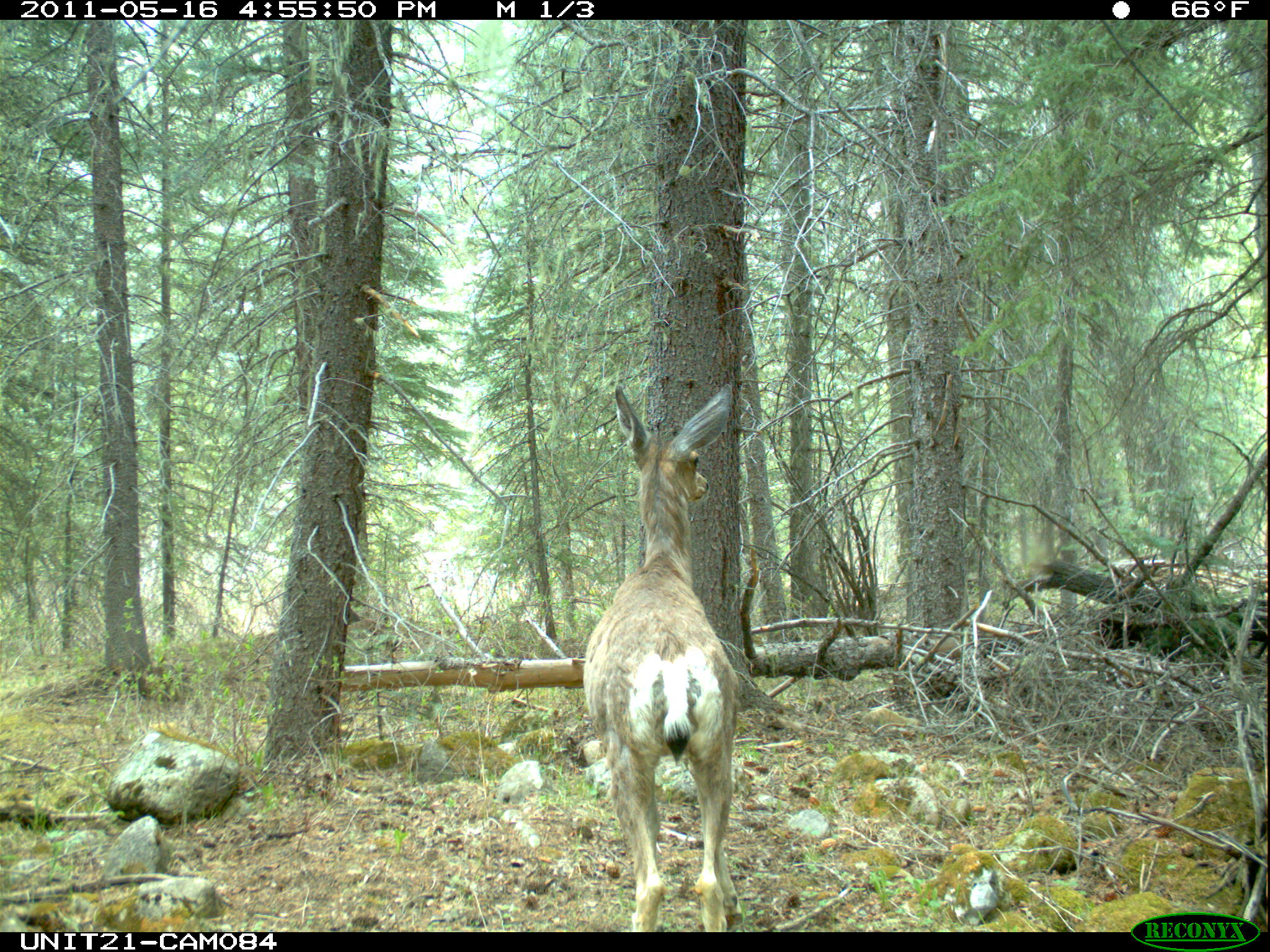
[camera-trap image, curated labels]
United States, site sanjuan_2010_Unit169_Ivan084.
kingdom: Animalia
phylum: Chordata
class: Mammalia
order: Artiodactyla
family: Cervidae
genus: Odocoileus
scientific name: Odocoileus hemionus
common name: mule deer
Odocoileus hemionus (mule deer).